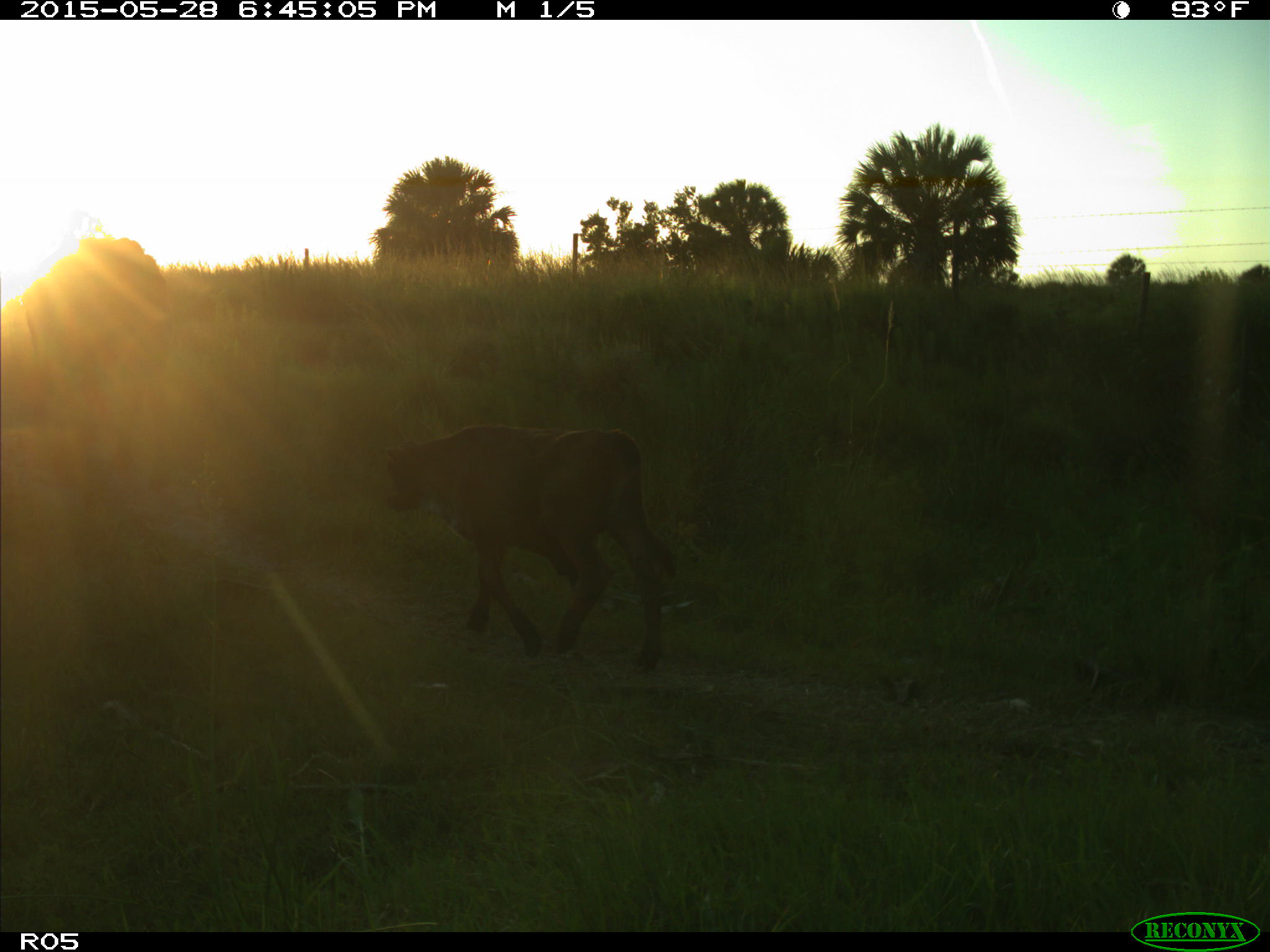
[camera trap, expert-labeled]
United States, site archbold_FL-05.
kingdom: Animalia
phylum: Chordata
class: Mammalia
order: Artiodactyla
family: Bovidae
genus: Bos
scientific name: Bos taurus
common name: domestic cow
Bos taurus (domestic cow).